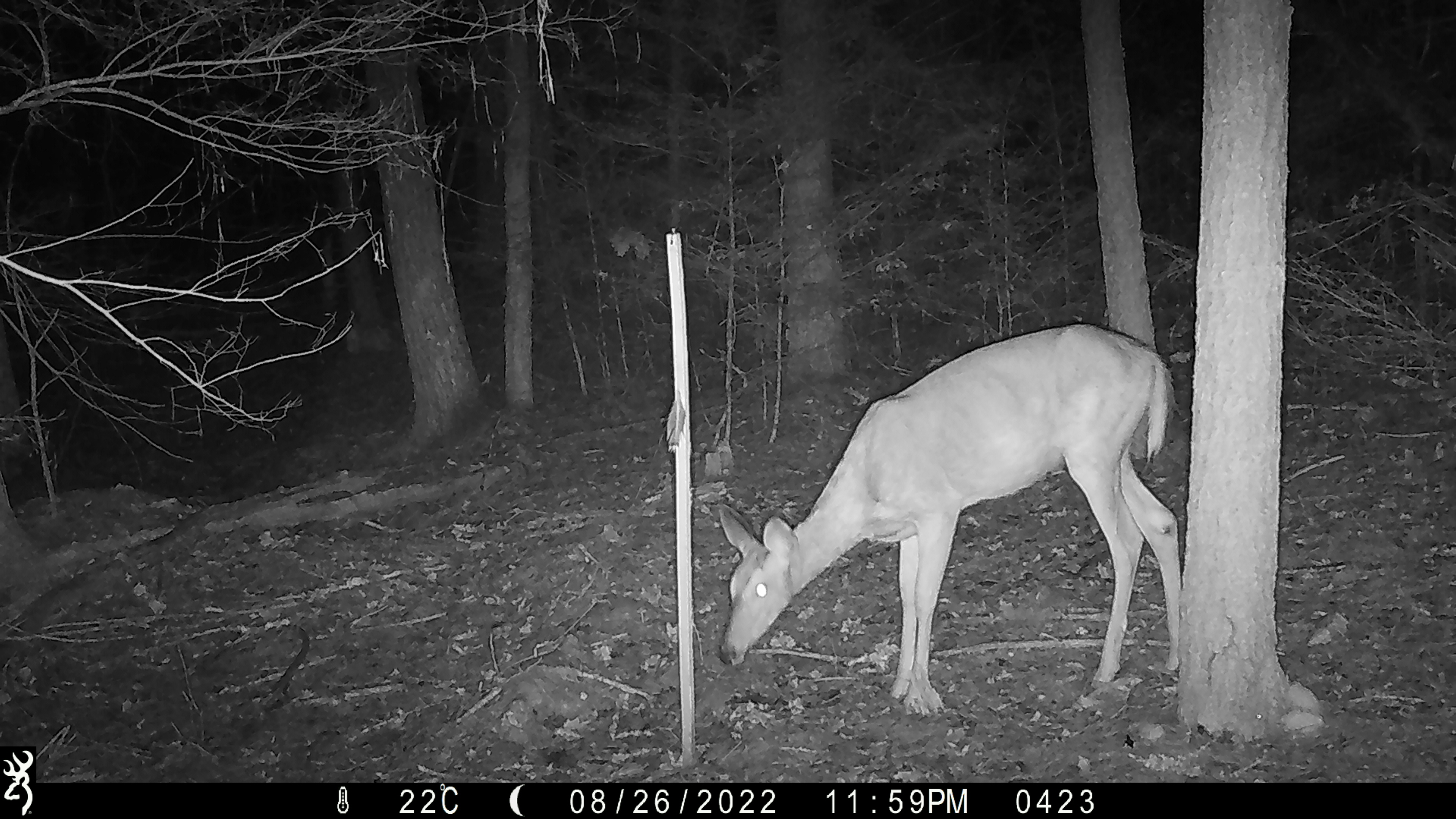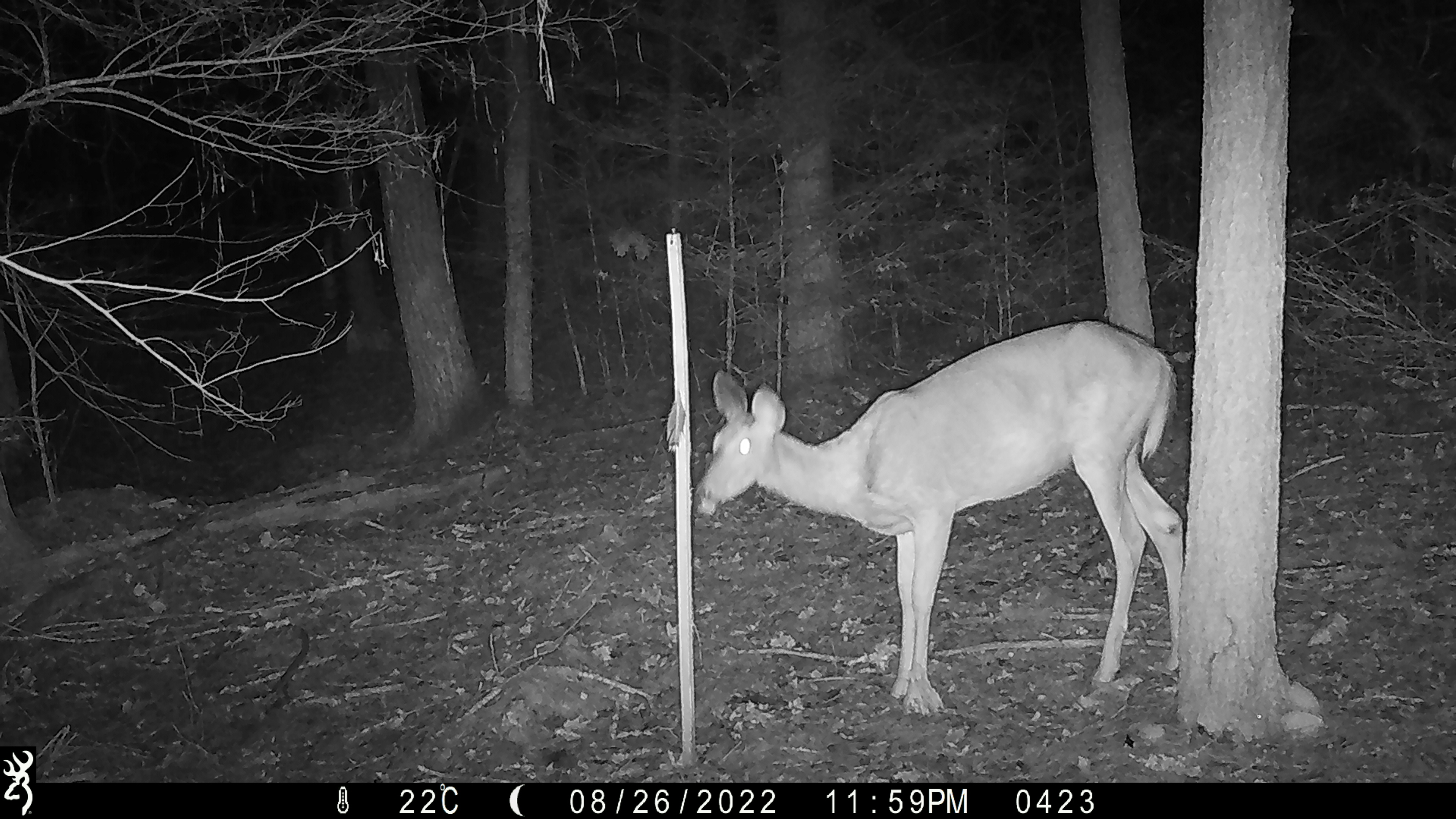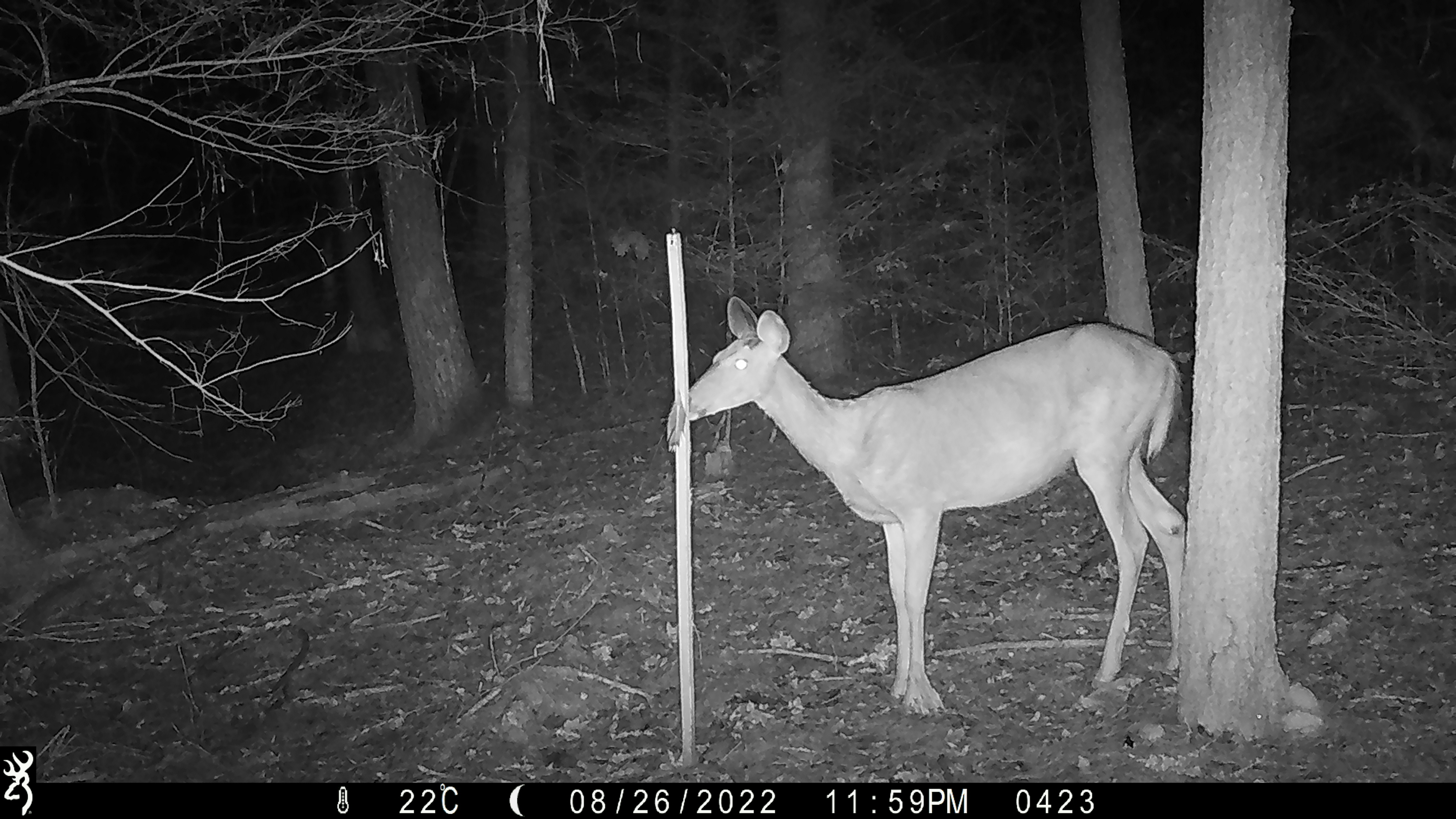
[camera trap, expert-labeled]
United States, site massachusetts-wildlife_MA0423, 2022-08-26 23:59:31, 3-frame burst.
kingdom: Animalia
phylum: Chordata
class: Mammalia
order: Artiodactyla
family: Cervidae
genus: Odocoileus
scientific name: Odocoileus virginianus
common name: white-tailed deer